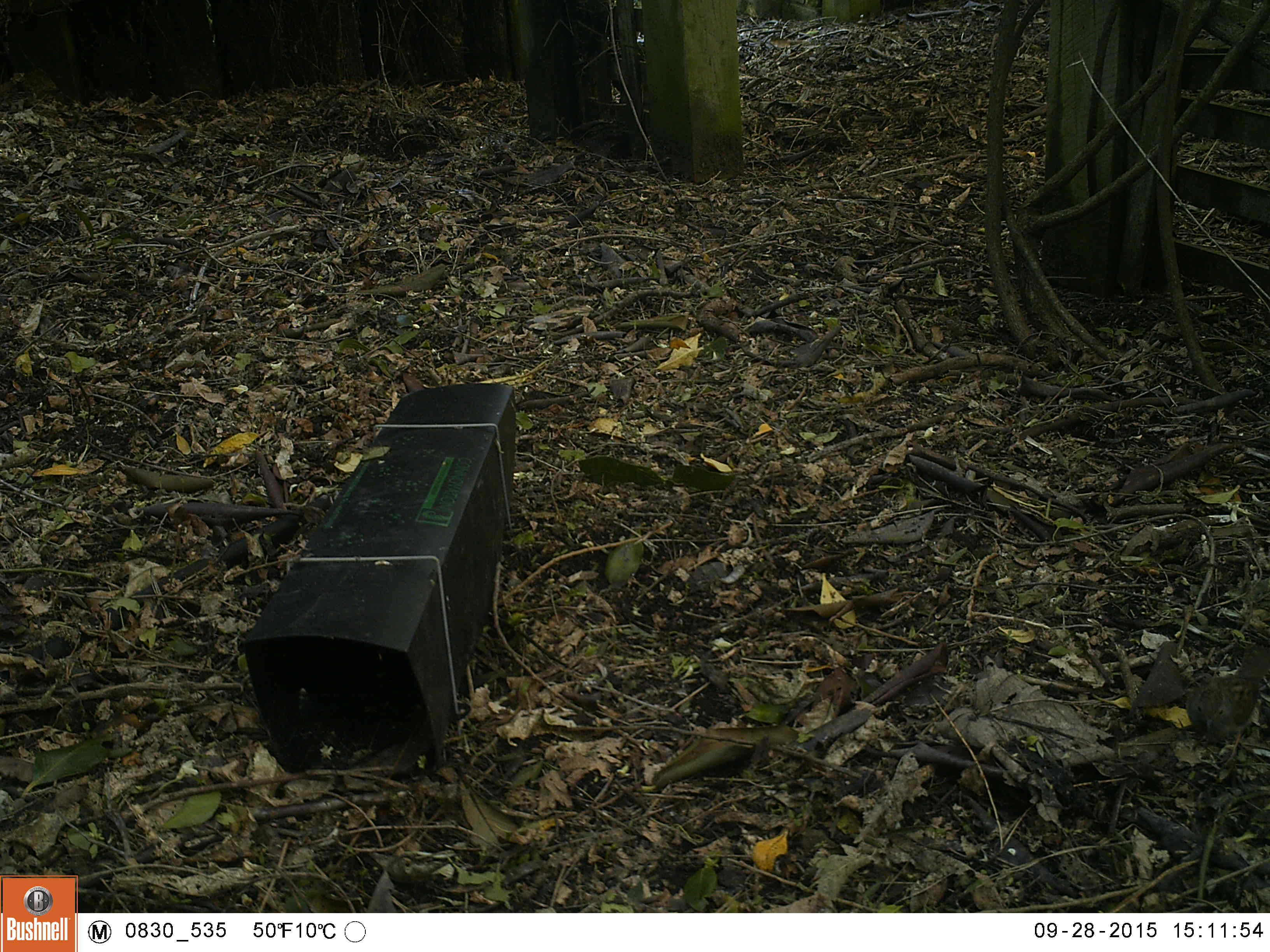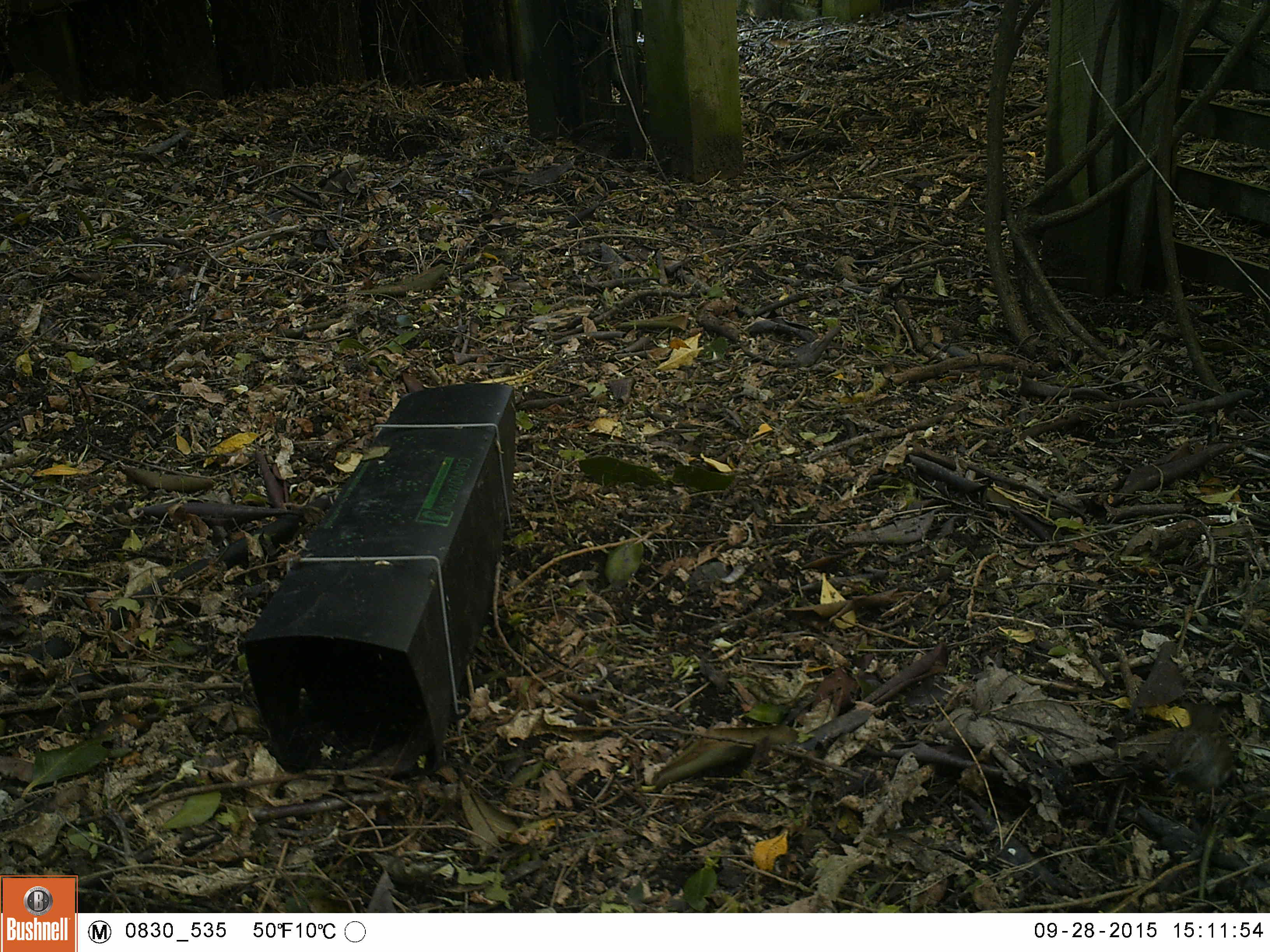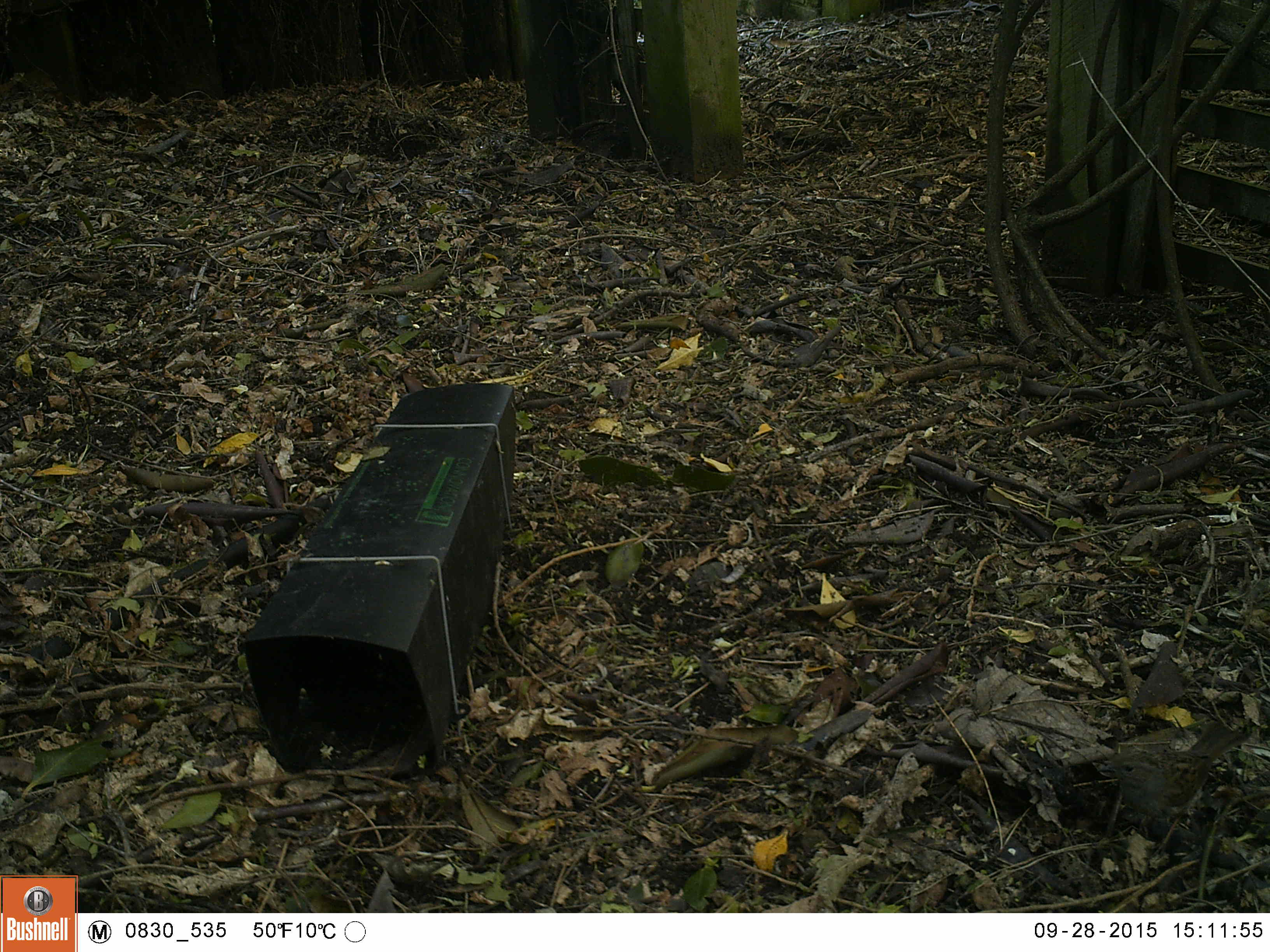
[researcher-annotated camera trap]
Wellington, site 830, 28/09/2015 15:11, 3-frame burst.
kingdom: Animalia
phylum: Chordata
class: Aves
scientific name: Aves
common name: bird